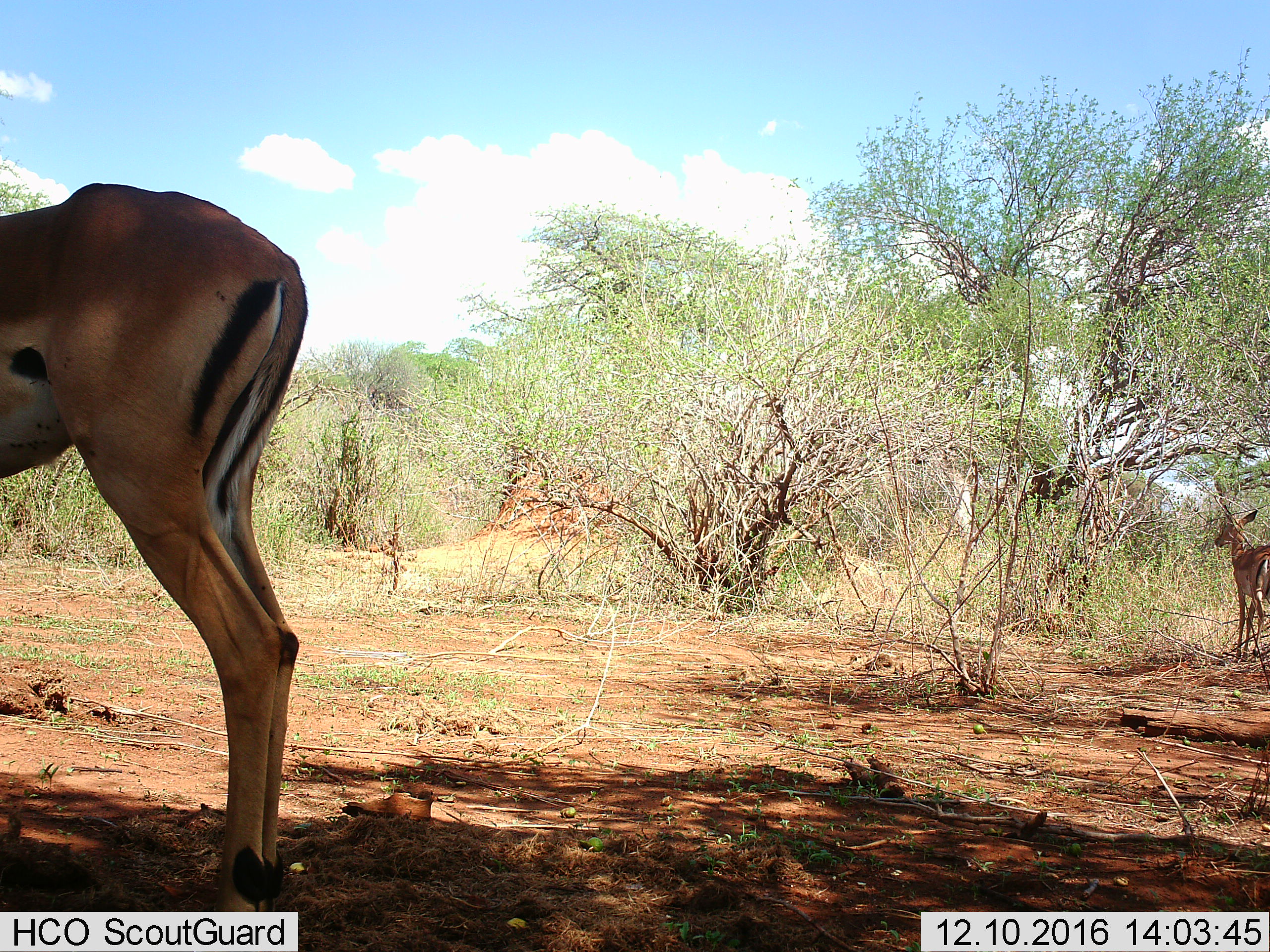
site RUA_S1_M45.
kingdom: Animalia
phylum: Chordata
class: Mammalia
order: Artiodactyla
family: Bovidae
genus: Aepyceros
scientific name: Aepyceros melampus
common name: impala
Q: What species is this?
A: Impala (Aepyceros melampus).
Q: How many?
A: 2.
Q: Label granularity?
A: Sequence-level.